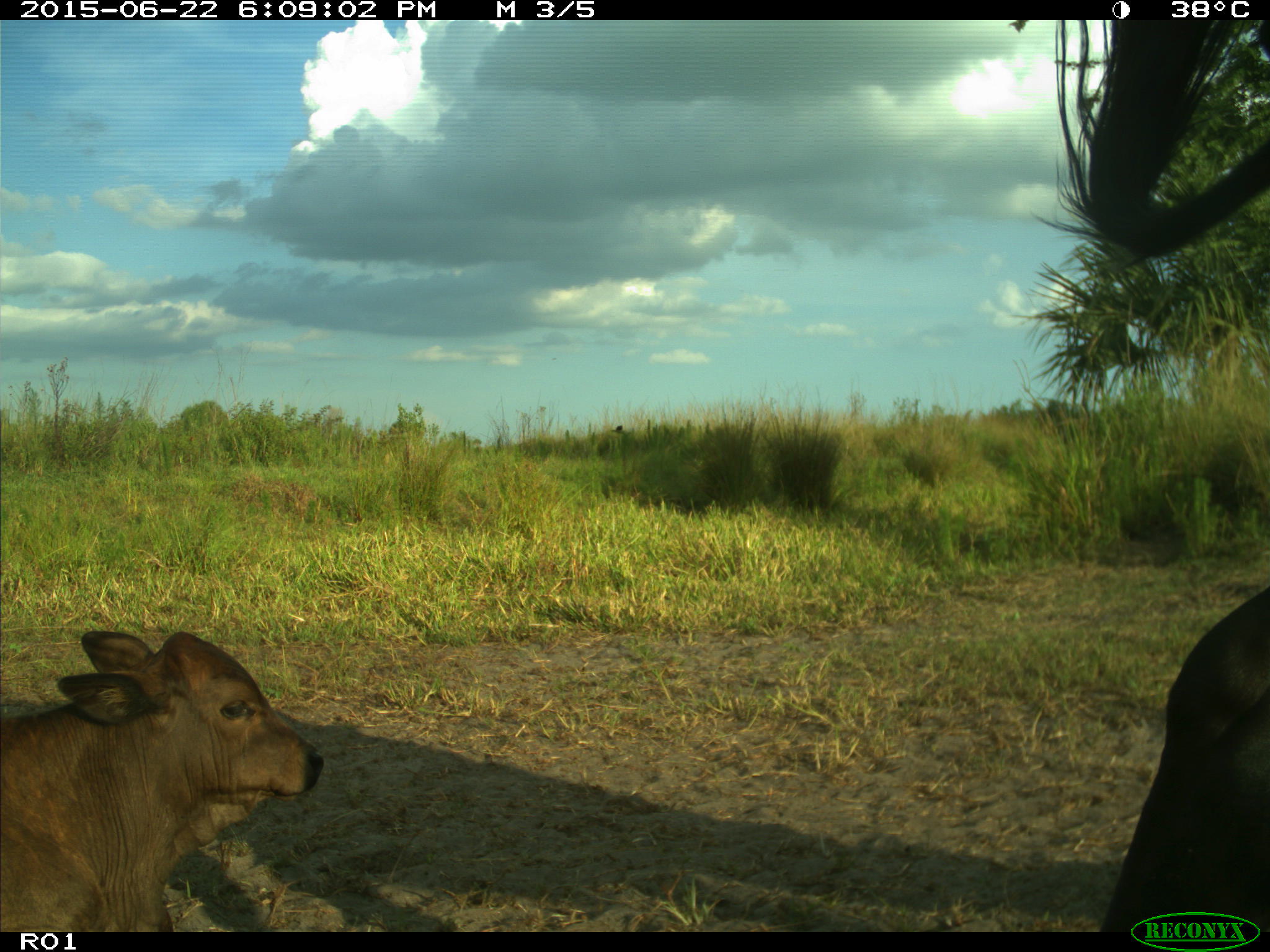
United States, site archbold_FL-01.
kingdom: Animalia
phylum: Chordata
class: Mammalia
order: Artiodactyla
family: Bovidae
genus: Bos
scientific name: Bos taurus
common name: domestic cow